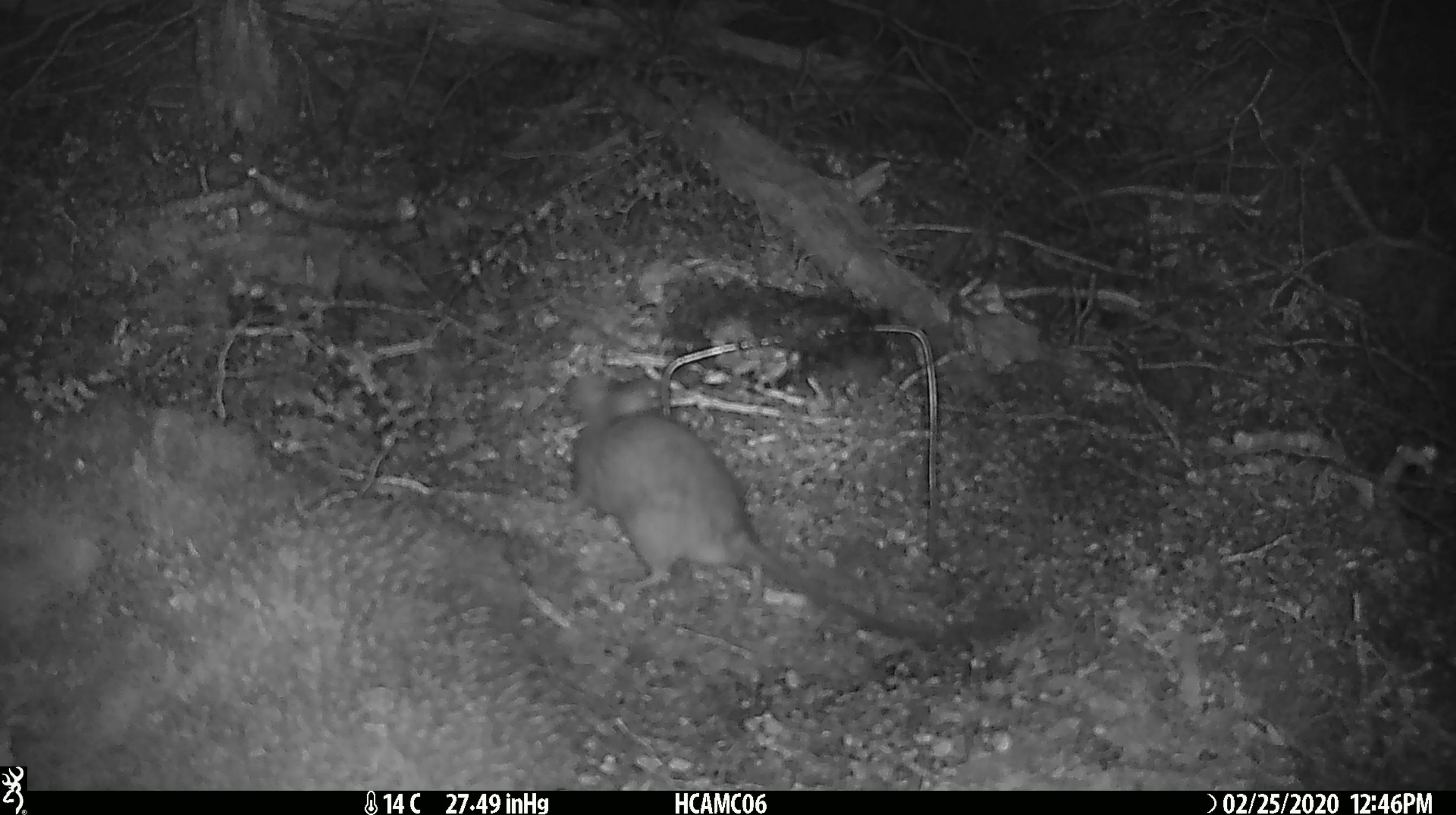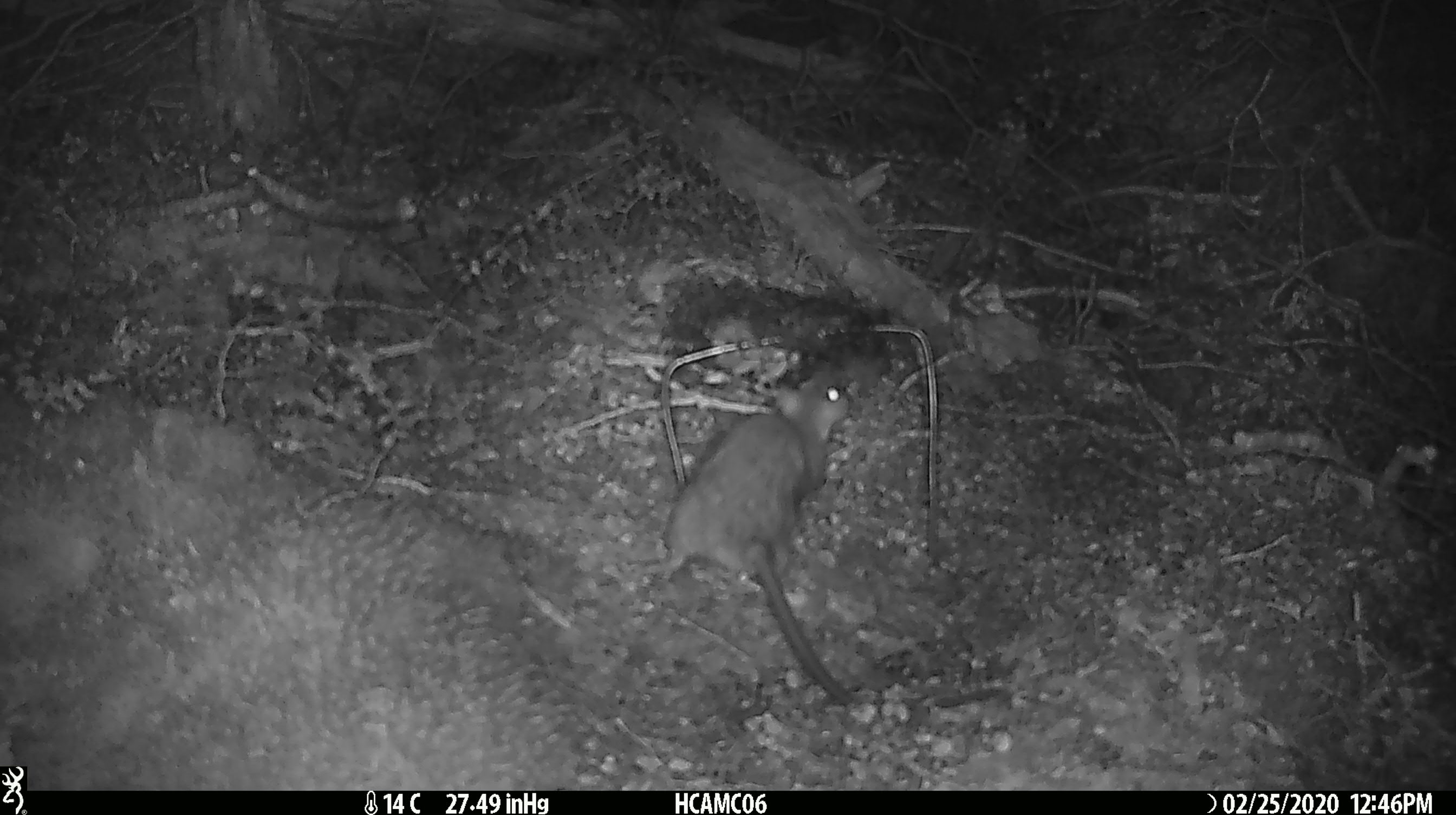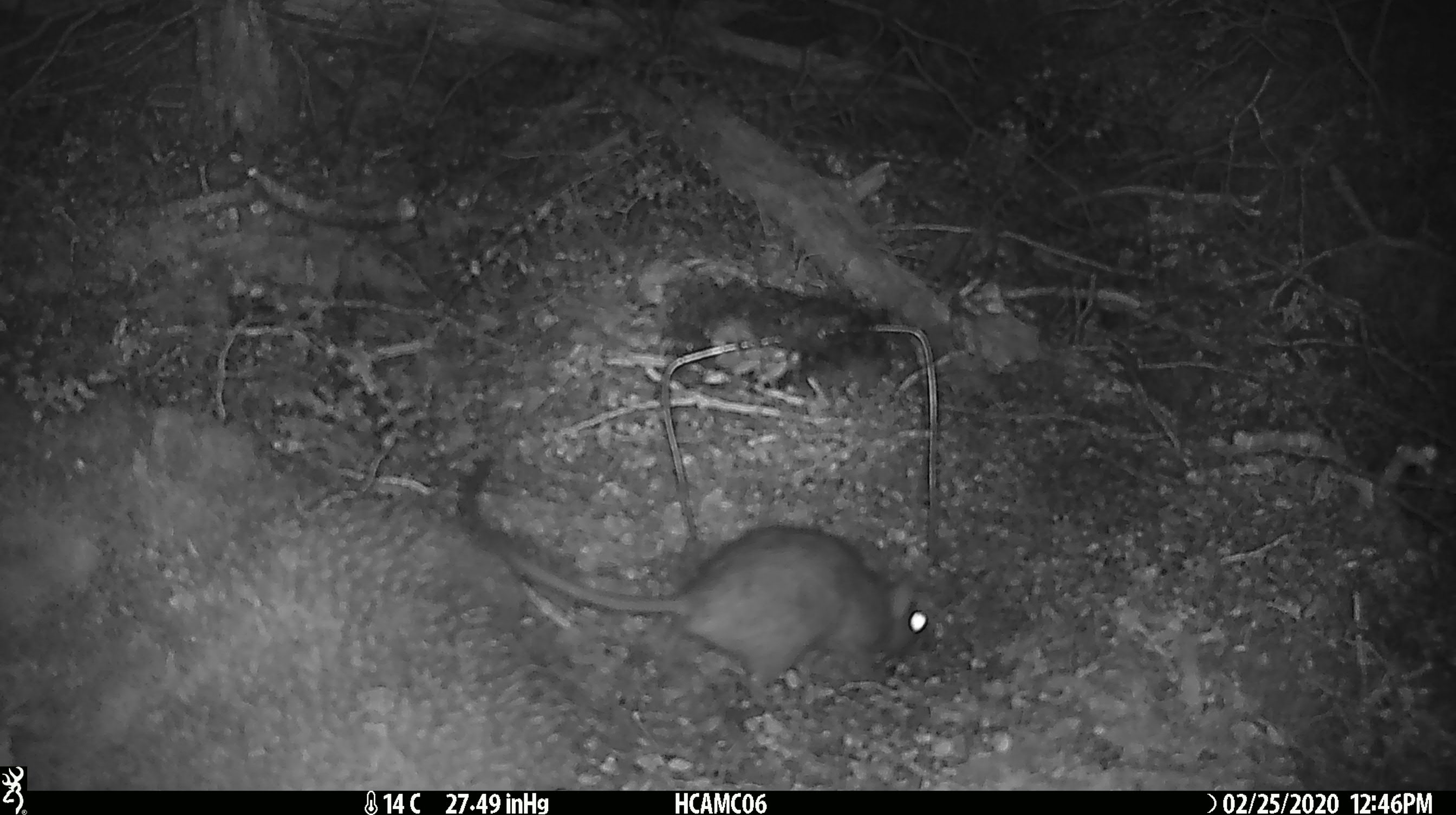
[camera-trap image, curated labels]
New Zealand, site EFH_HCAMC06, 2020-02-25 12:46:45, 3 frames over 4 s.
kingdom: Animalia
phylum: Chordata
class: Mammalia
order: Rodentia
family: Muridae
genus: Rattus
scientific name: Rattus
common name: rat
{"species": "rat (Rattus)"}